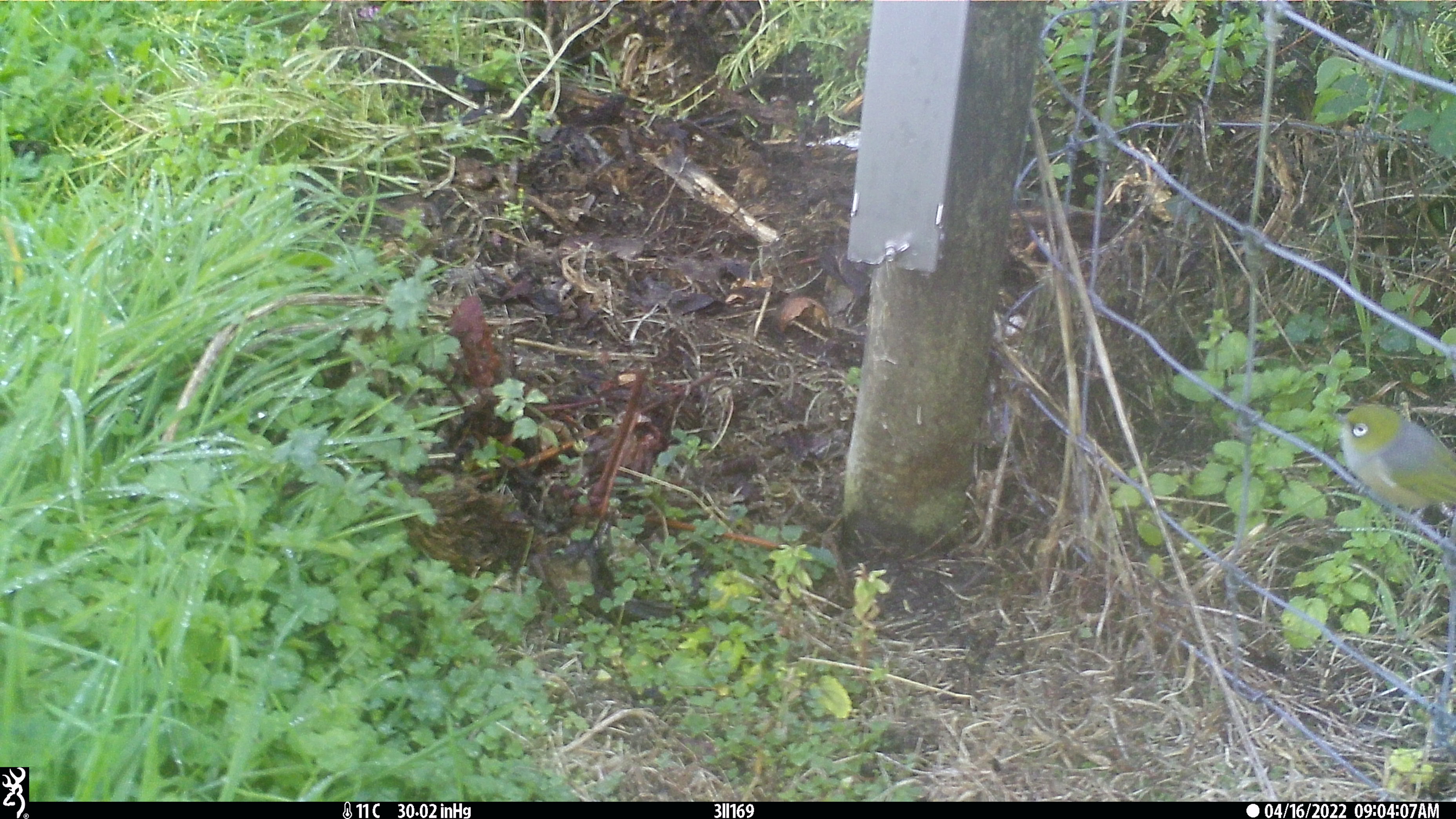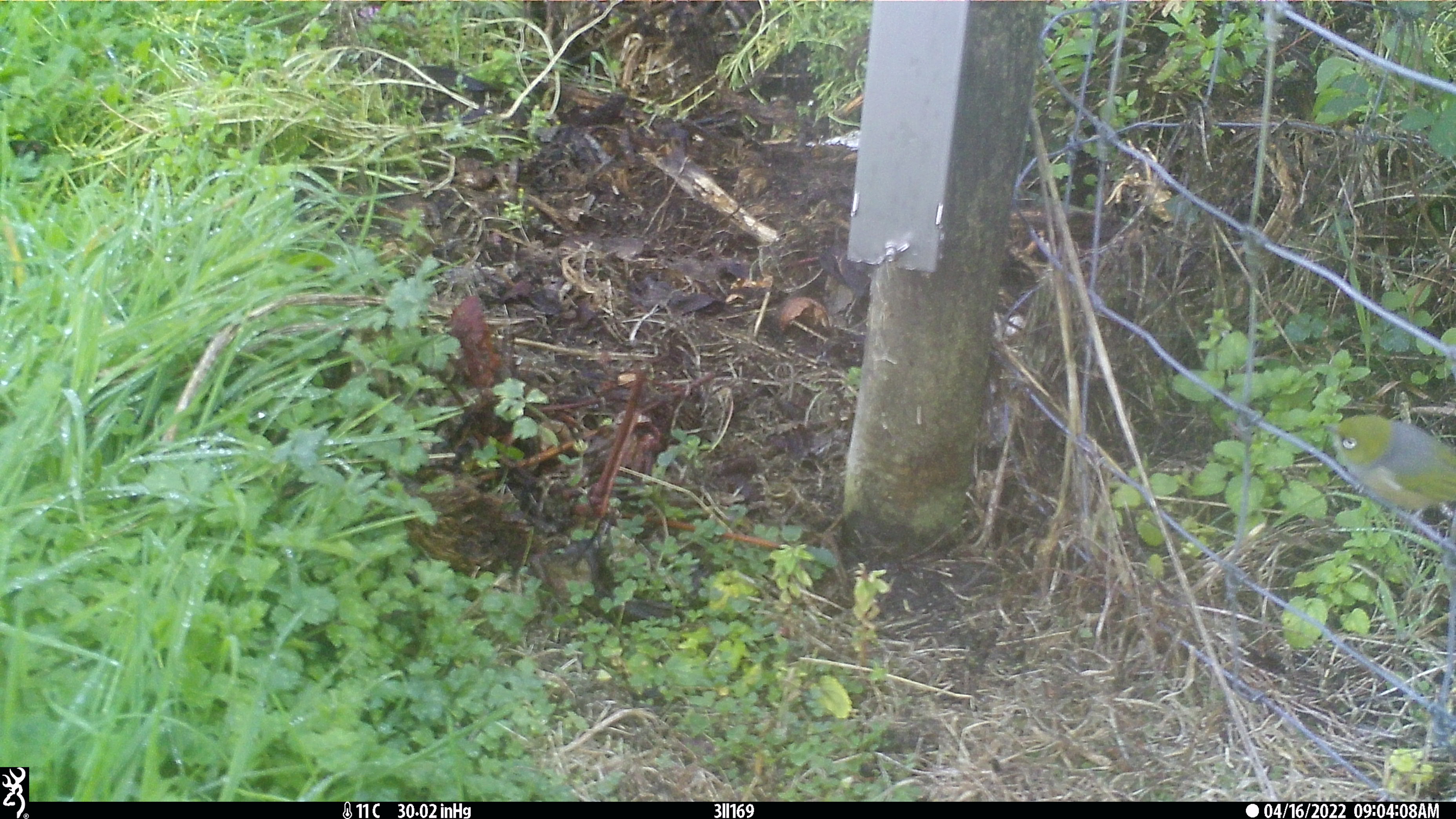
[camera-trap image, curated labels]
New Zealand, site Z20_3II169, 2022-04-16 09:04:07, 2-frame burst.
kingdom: Animalia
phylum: Chordata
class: Aves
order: Passeriformes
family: Zosteropidae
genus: Zosterops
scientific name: Zosterops lateralis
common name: silvereye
Silvereye (Zosterops lateralis).